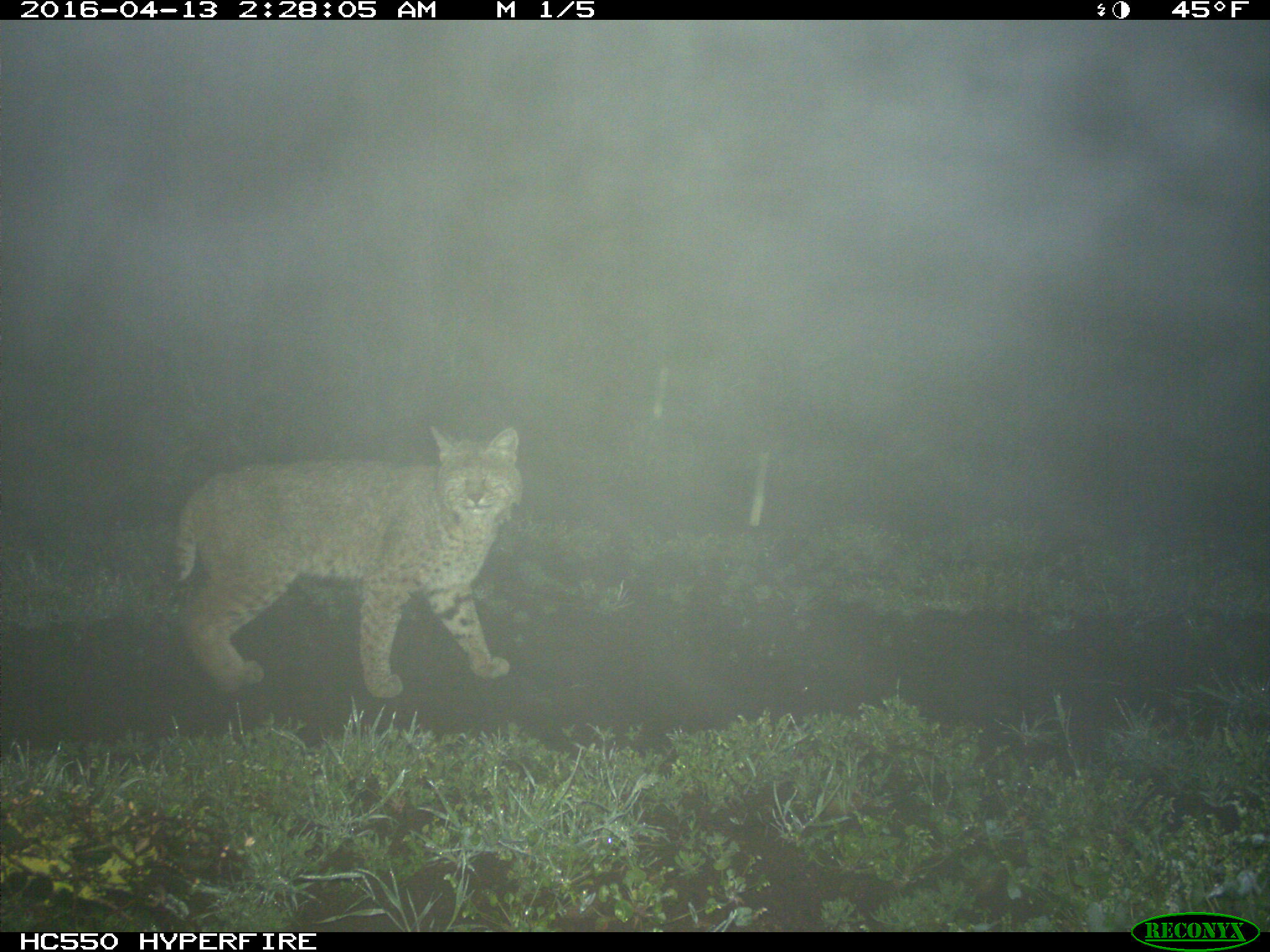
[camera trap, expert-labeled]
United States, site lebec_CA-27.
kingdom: Animalia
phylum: Chordata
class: Mammalia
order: Carnivora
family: Felidae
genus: Lynx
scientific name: Lynx rufus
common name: bobcat